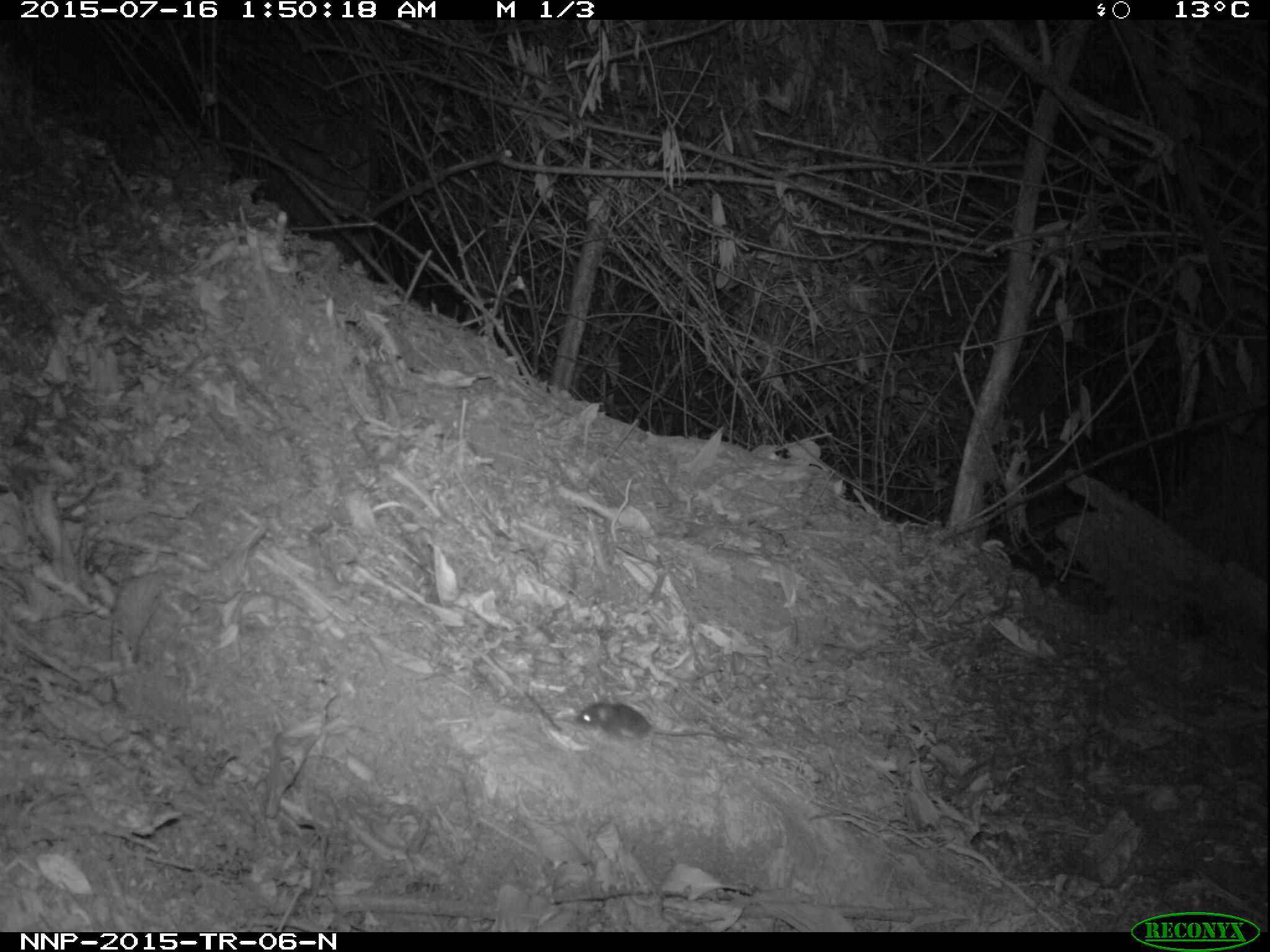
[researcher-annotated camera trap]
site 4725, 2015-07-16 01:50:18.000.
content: unidentified animal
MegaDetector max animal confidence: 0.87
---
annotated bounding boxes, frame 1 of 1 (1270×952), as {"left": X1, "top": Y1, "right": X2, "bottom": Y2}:
unidentifiable: {"left": 576, "top": 702, "right": 723, "bottom": 739}